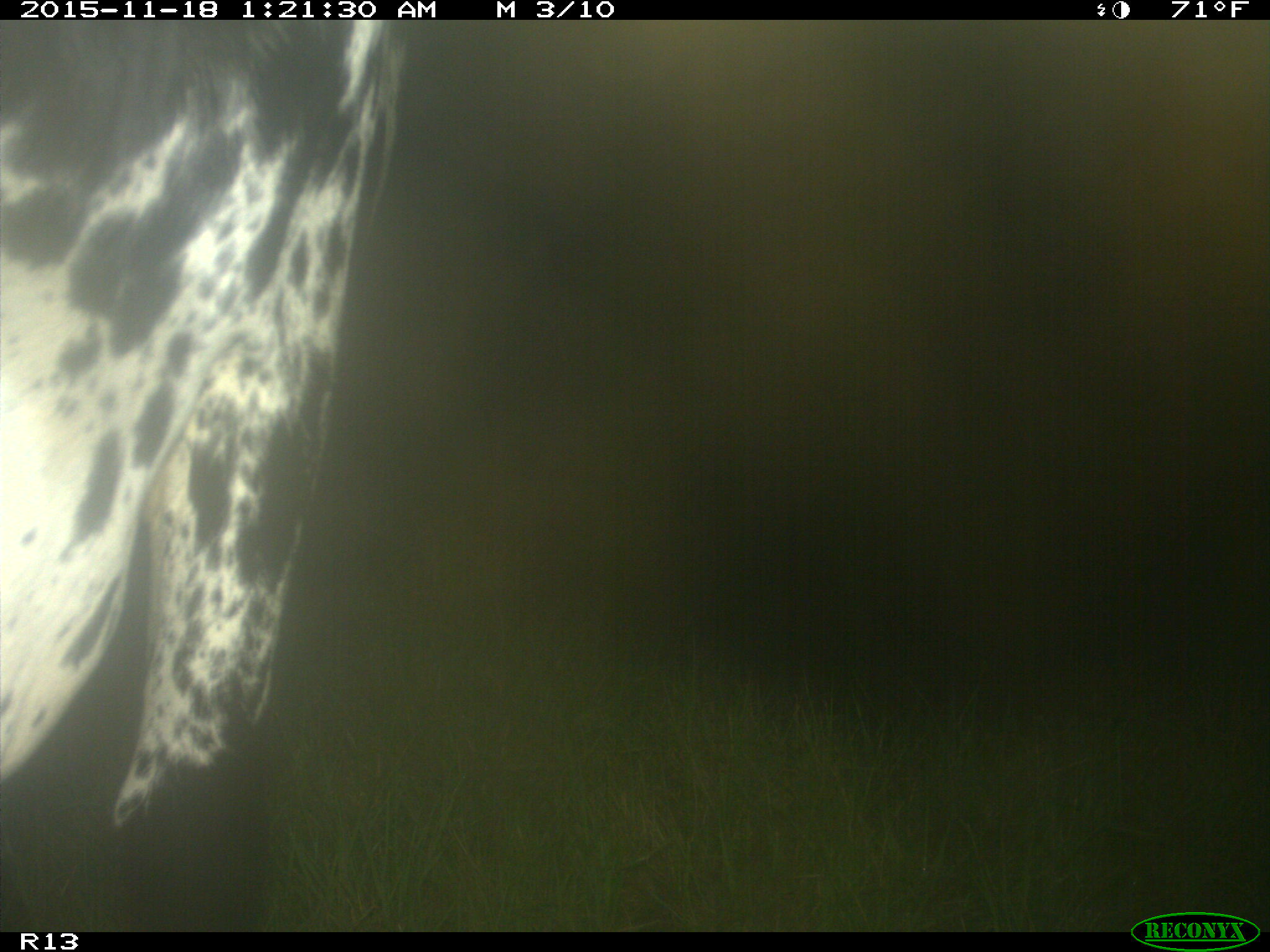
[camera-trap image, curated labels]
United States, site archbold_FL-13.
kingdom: Animalia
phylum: Chordata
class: Mammalia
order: Artiodactyla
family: Bovidae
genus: Bos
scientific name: Bos taurus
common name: domestic cow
Bos taurus (domestic cow).